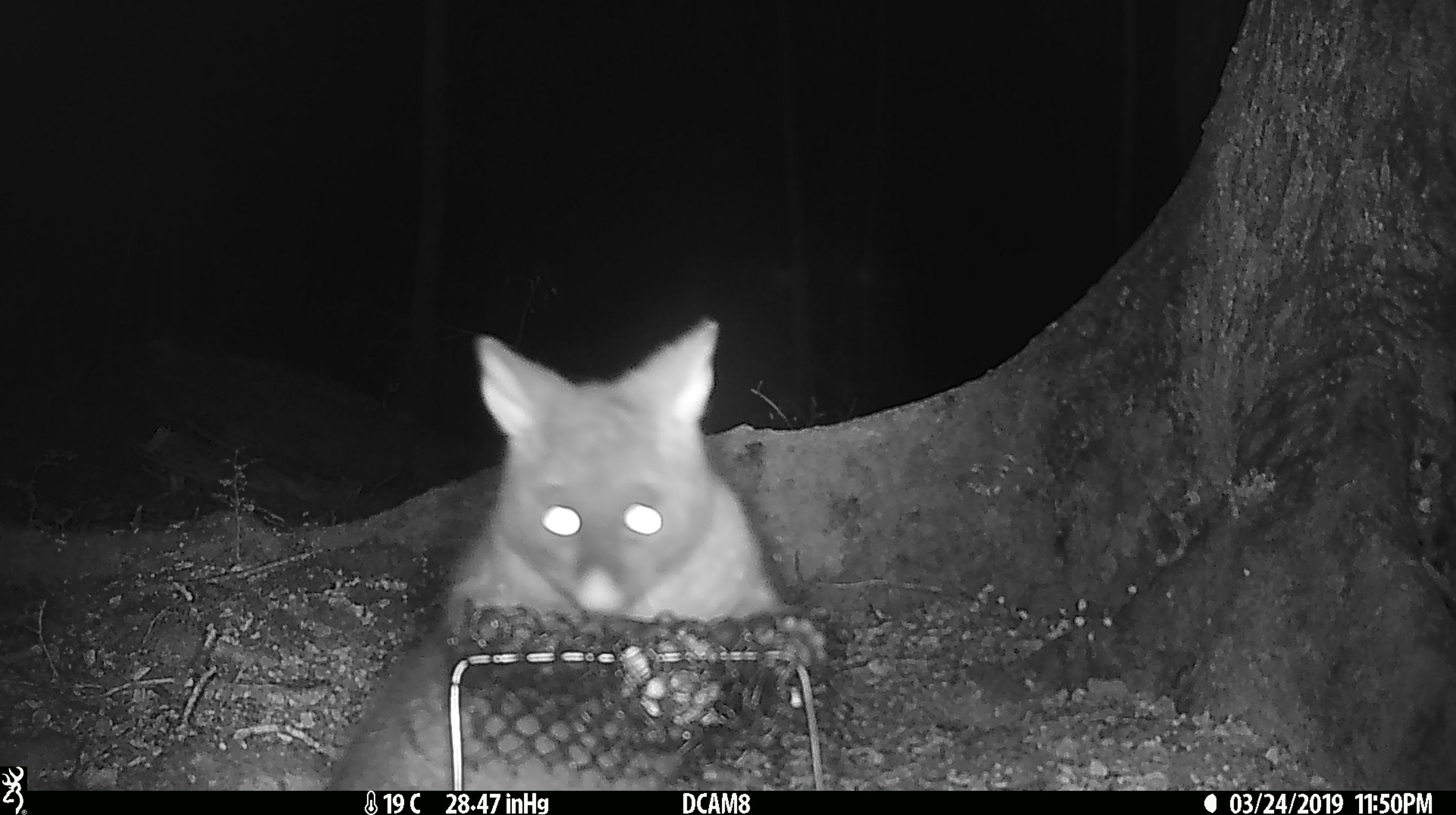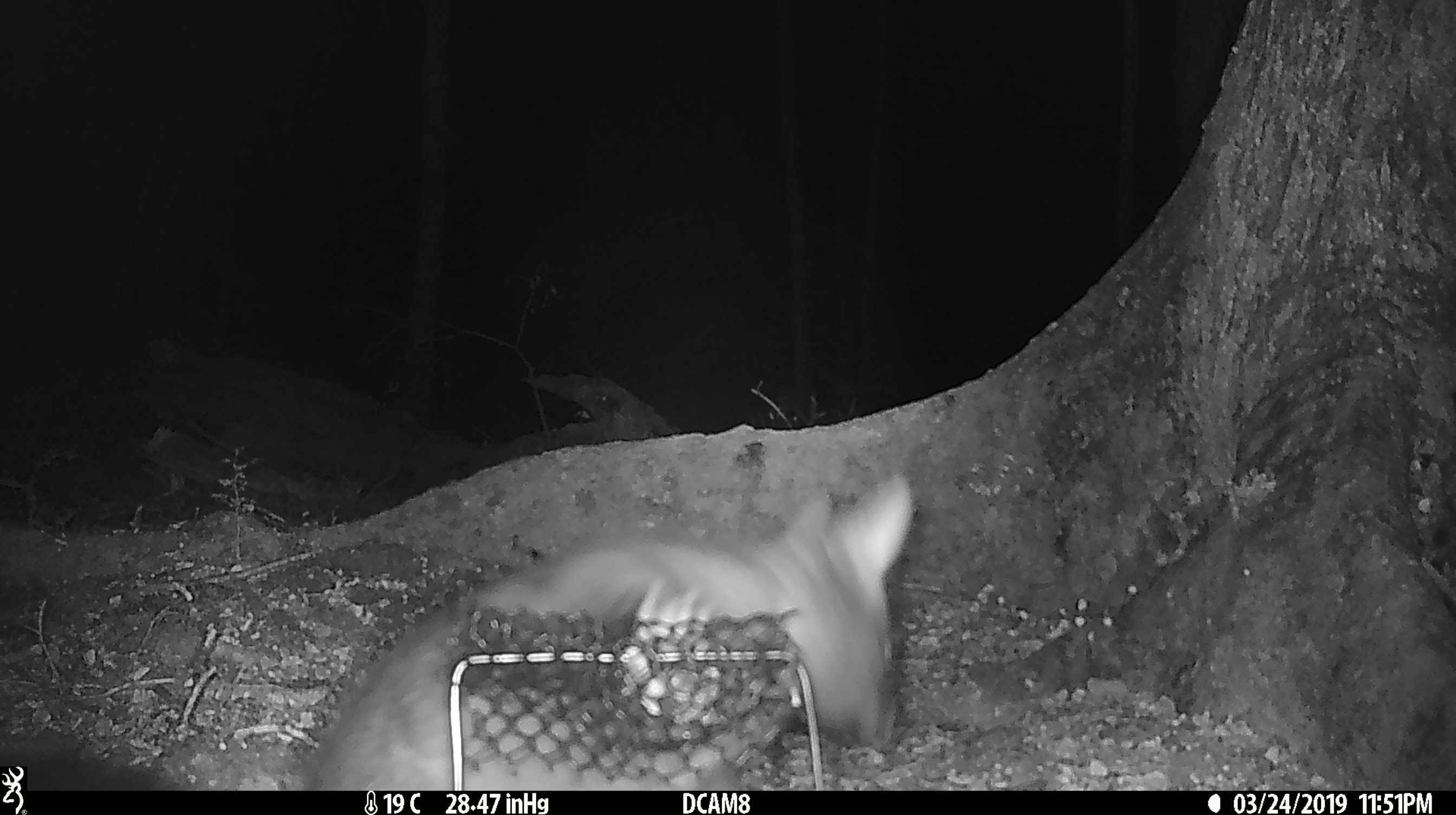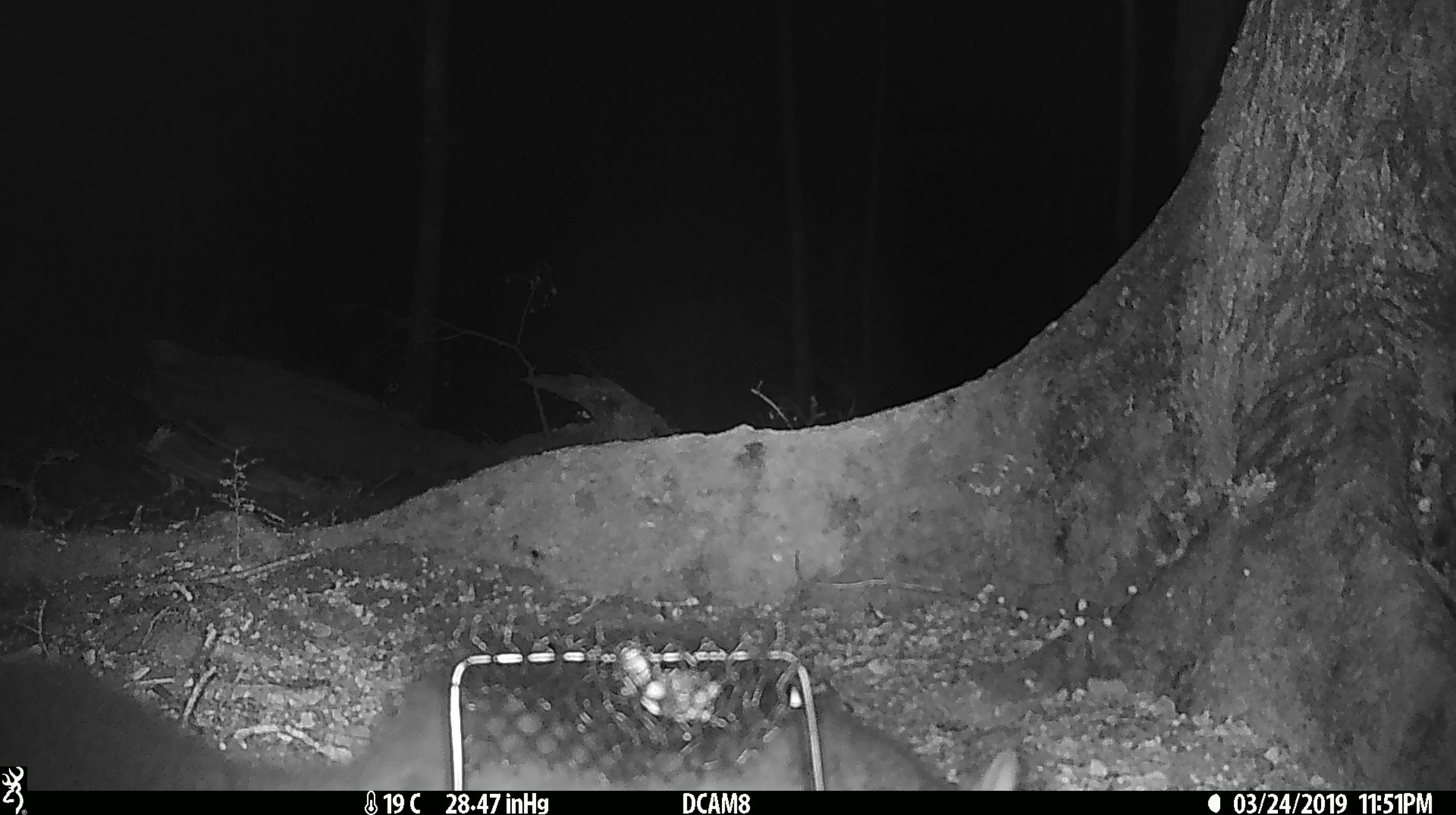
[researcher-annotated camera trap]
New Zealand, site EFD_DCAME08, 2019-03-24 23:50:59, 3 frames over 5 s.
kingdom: Animalia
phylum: Chordata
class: Mammalia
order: Diprotodontia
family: Phalangeridae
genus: Trichosurus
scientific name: Trichosurus vulpecula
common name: common brushtail possum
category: possum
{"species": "possum (common brushtail possum) (Trichosurus vulpecula)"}